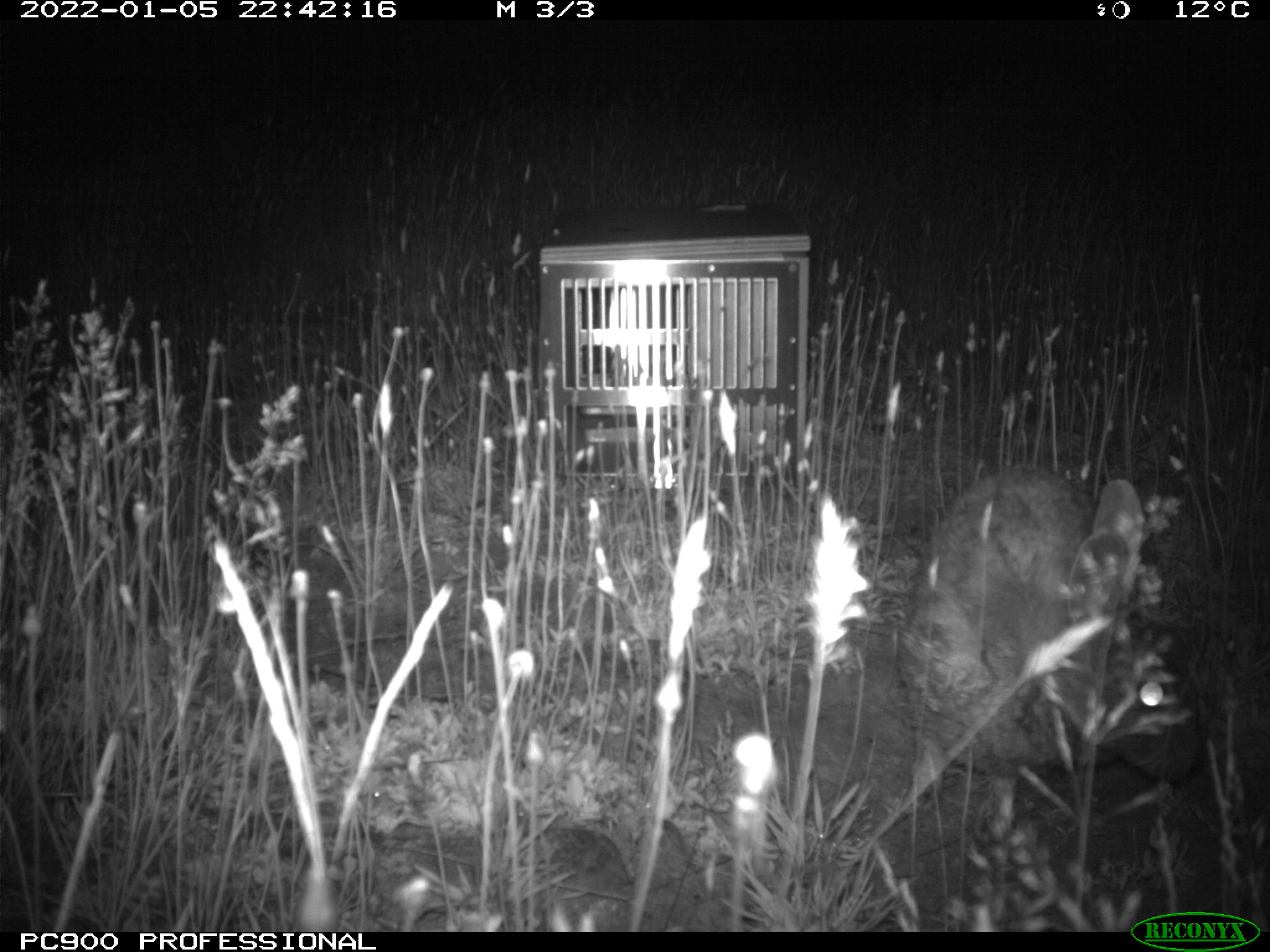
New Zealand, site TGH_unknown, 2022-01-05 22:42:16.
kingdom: Animalia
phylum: Chordata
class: Mammalia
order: Lagomorpha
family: Leporidae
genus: Oryctolagus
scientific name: Oryctolagus cuniculus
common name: european rabbit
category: rabbit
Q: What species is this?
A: Rabbit (european rabbit) (Oryctolagus cuniculus).